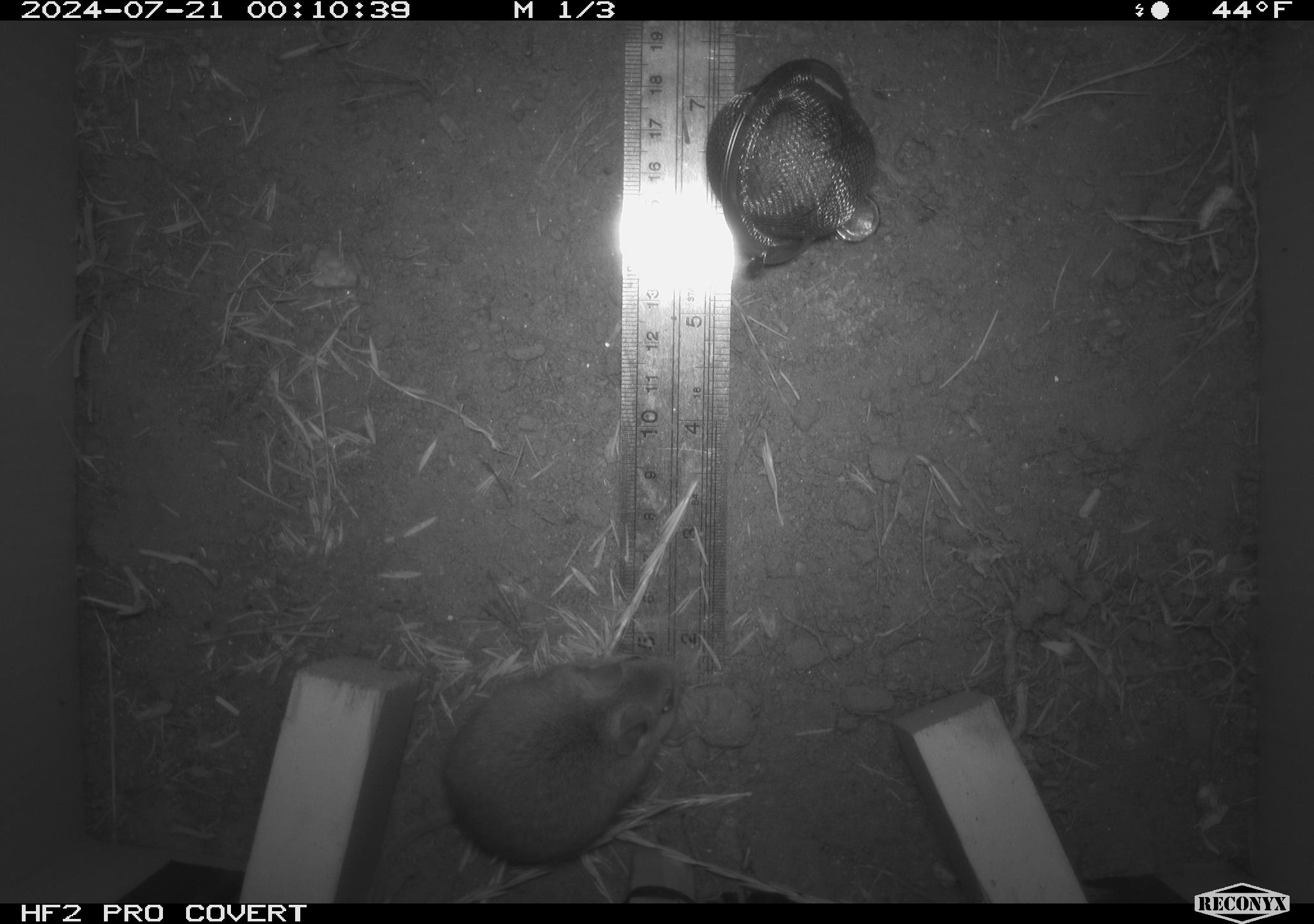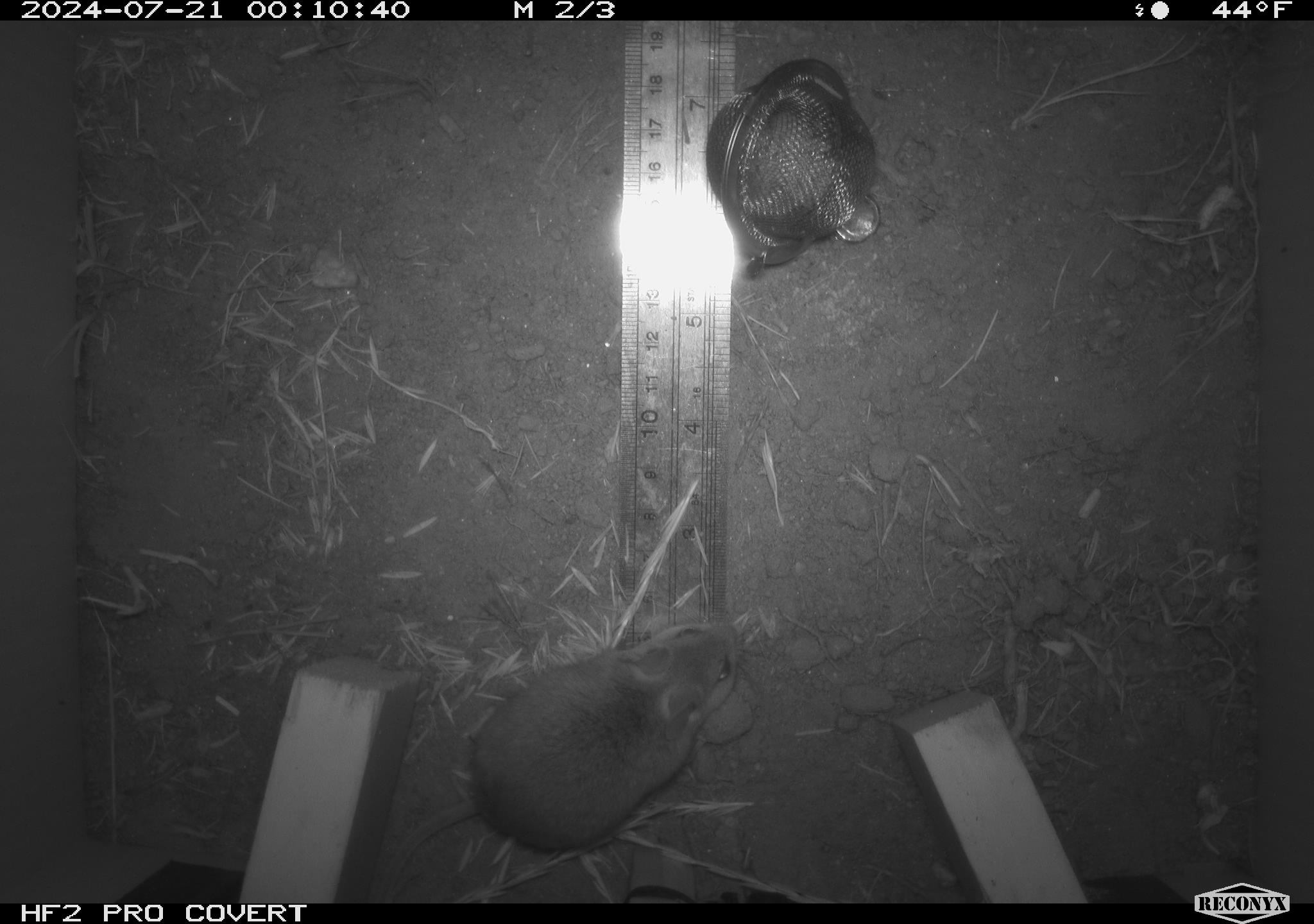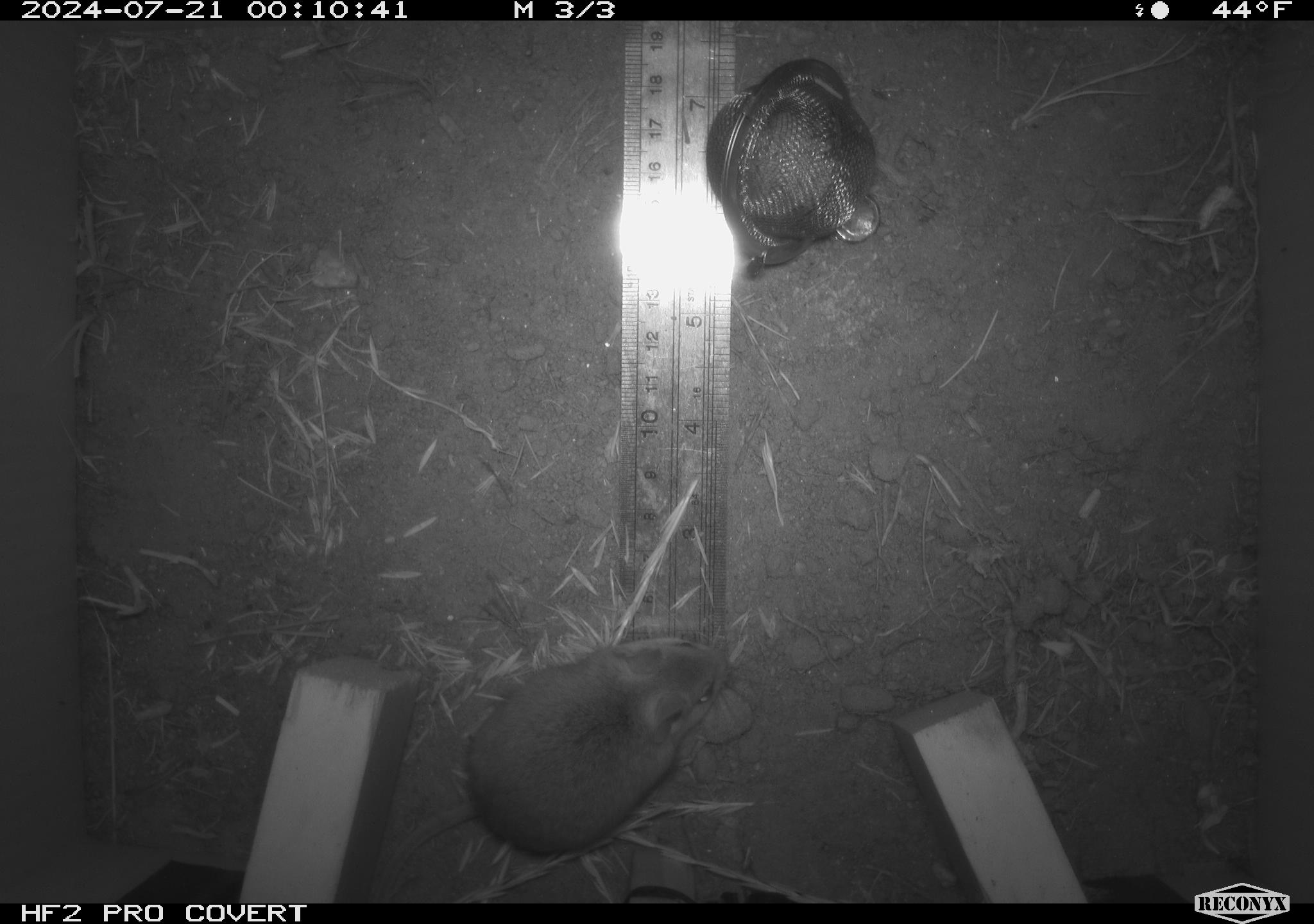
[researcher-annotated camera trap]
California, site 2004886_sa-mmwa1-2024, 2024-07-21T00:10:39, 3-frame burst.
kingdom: Animalia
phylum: Chordata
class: Mammalia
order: Rodentia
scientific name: Rodentia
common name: mouse species